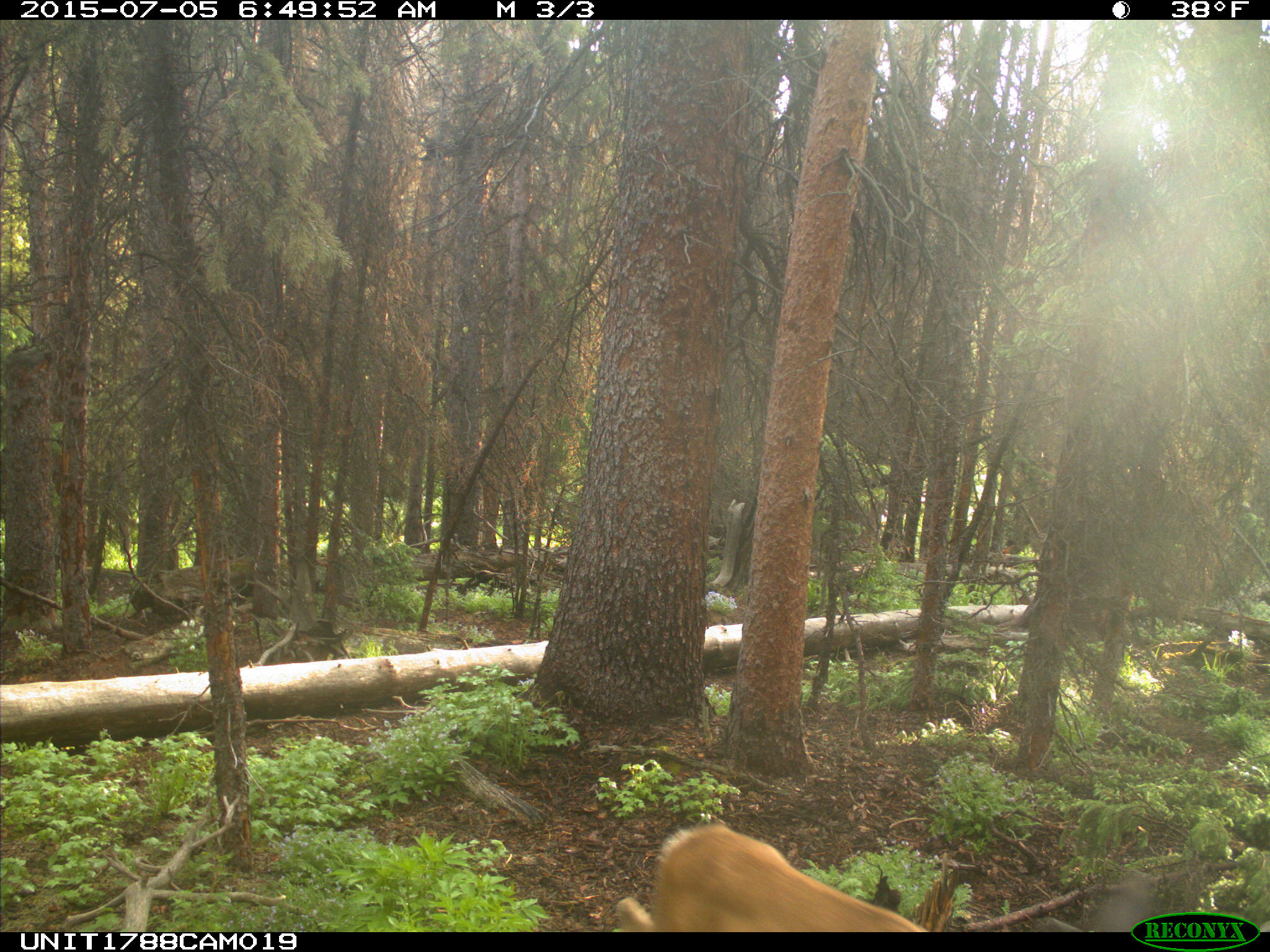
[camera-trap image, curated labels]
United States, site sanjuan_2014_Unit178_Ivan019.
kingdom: Animalia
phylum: Chordata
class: Mammalia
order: Artiodactyla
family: Cervidae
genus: Odocoileus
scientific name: Odocoileus hemionus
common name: mule deer